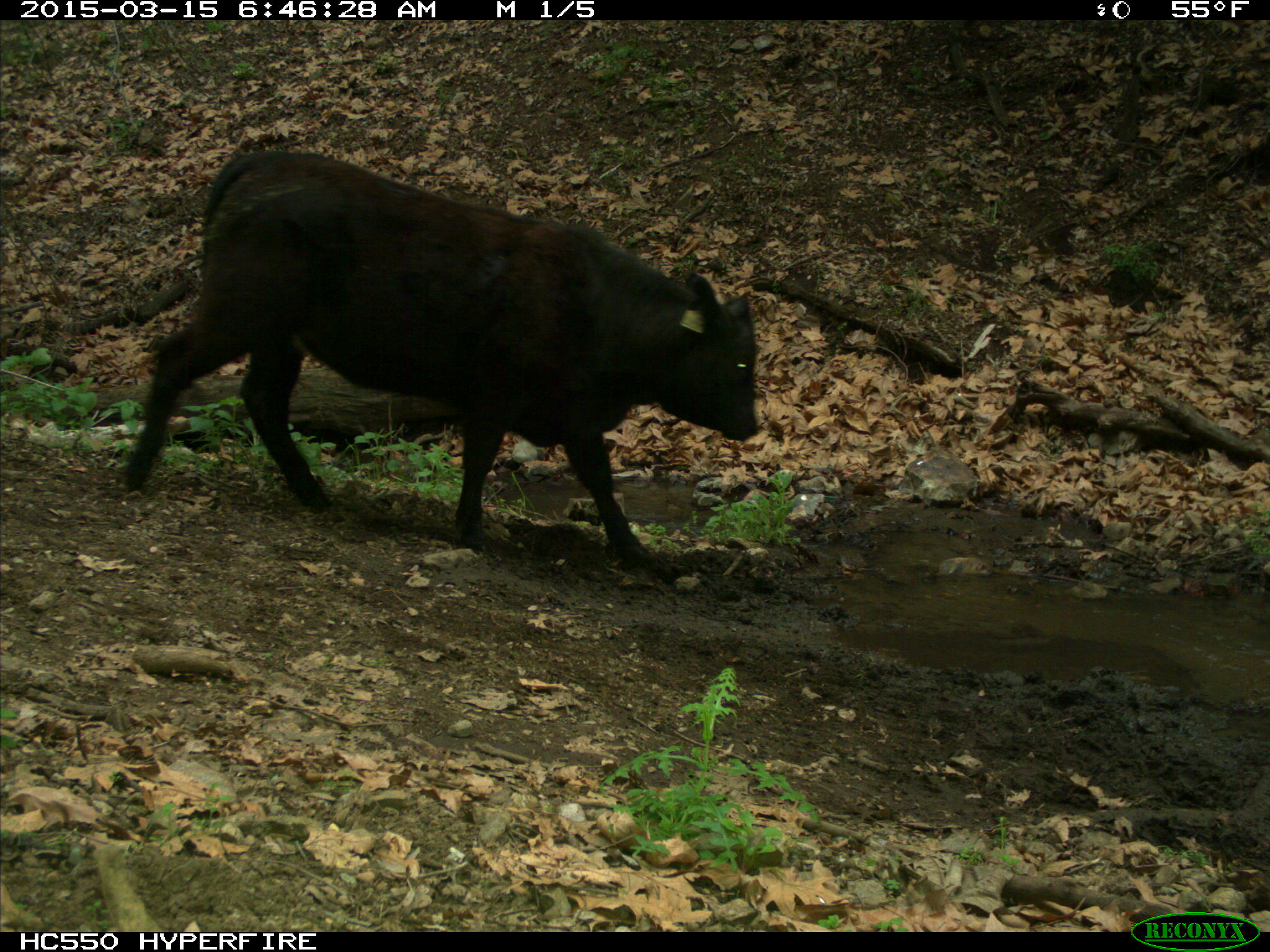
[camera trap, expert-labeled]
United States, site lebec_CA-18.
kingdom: Animalia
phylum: Chordata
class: Mammalia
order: Artiodactyla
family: Bovidae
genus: Bos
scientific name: Bos taurus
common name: domestic cow